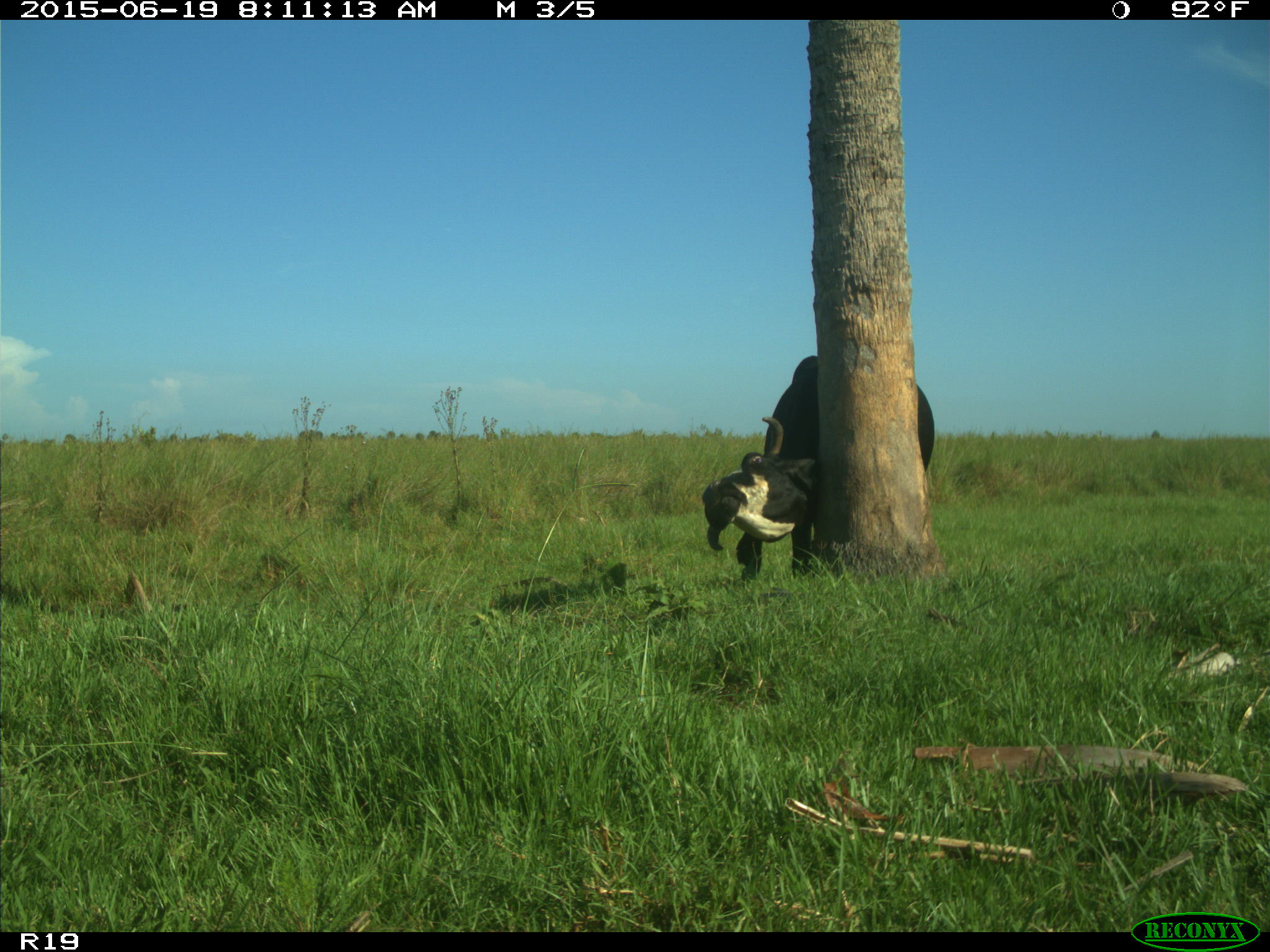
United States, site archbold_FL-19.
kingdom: Animalia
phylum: Chordata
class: Mammalia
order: Artiodactyla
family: Bovidae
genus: Bos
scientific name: Bos taurus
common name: domestic cow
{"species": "Bos taurus (domestic cow)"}